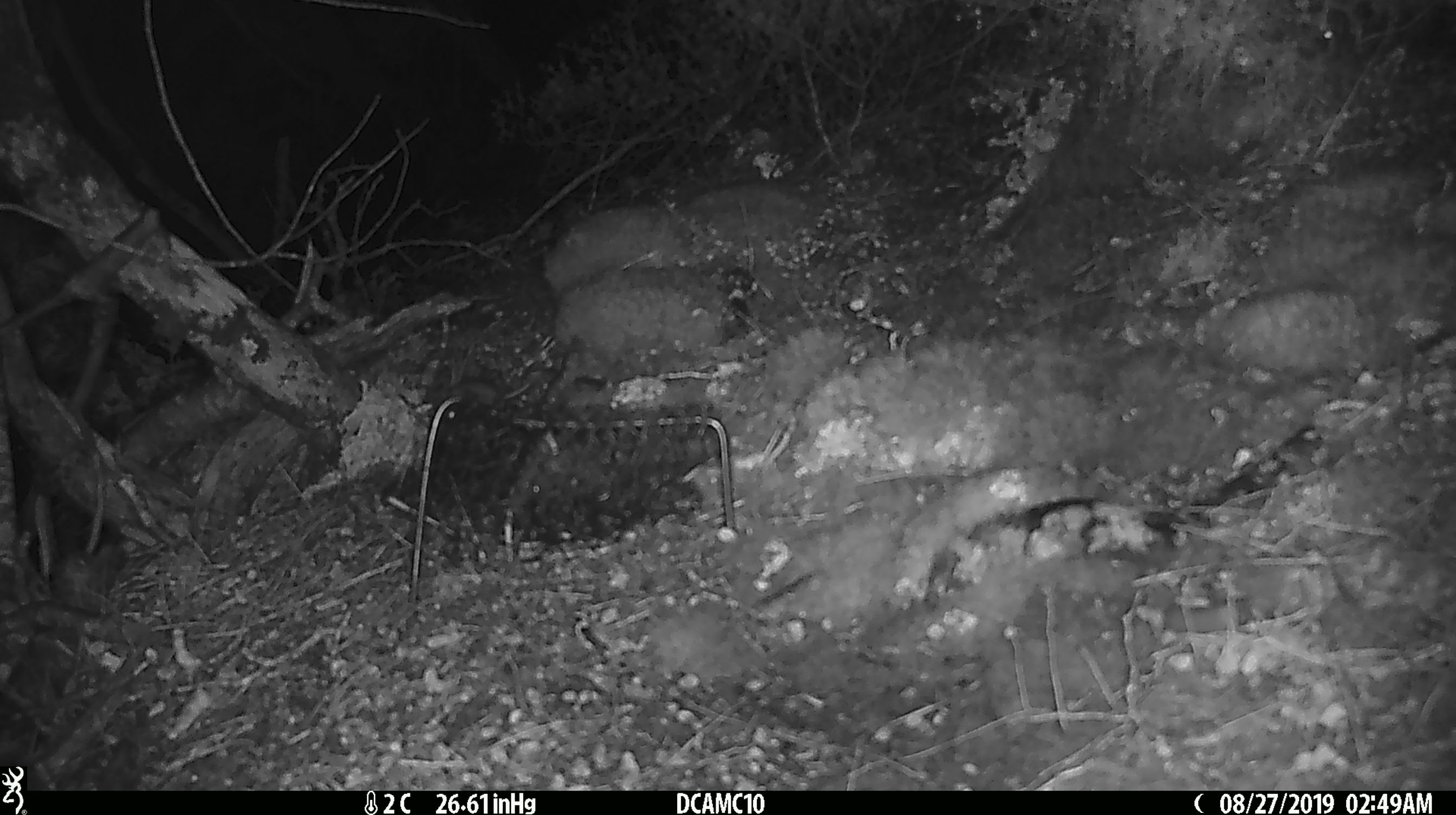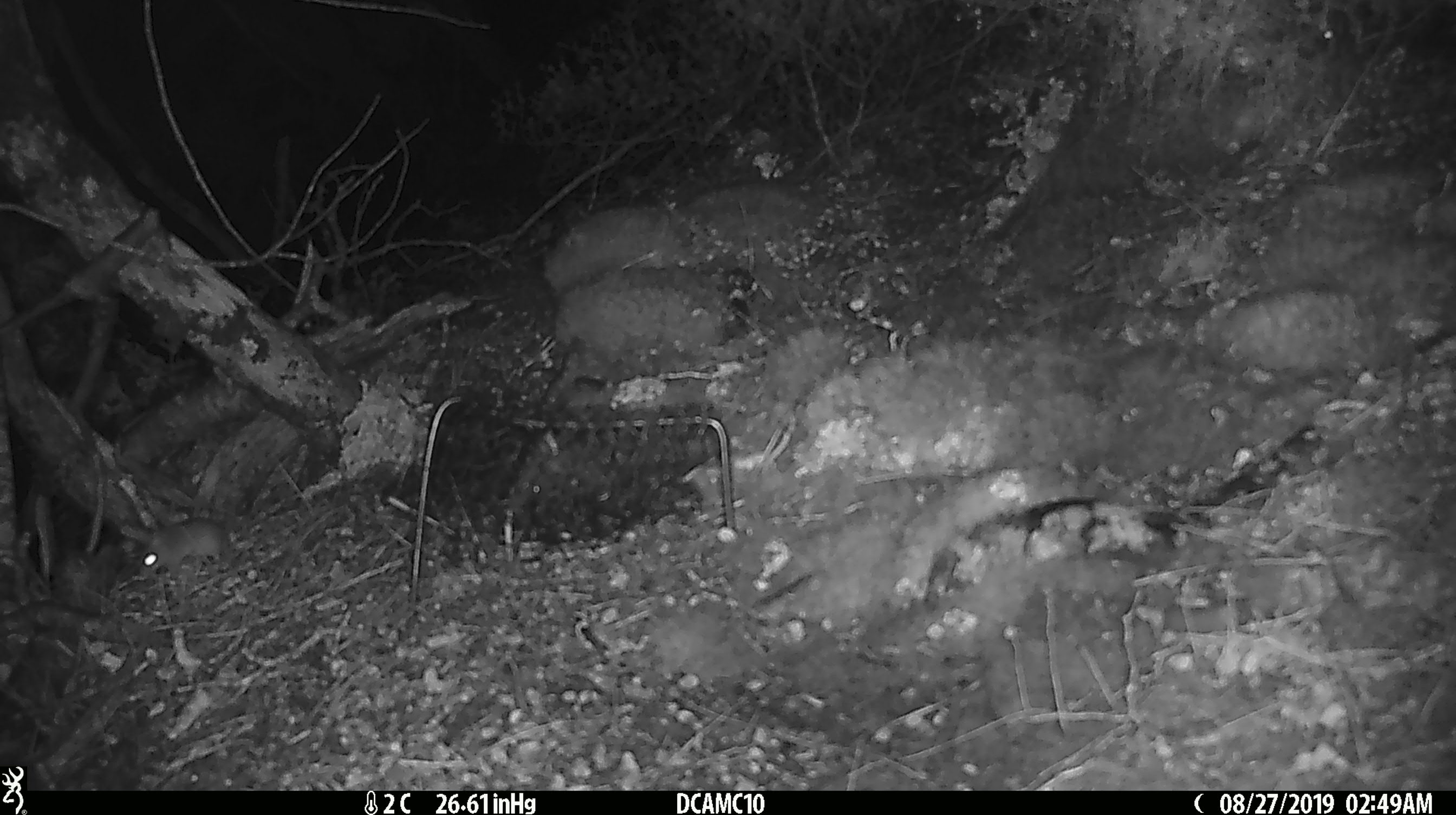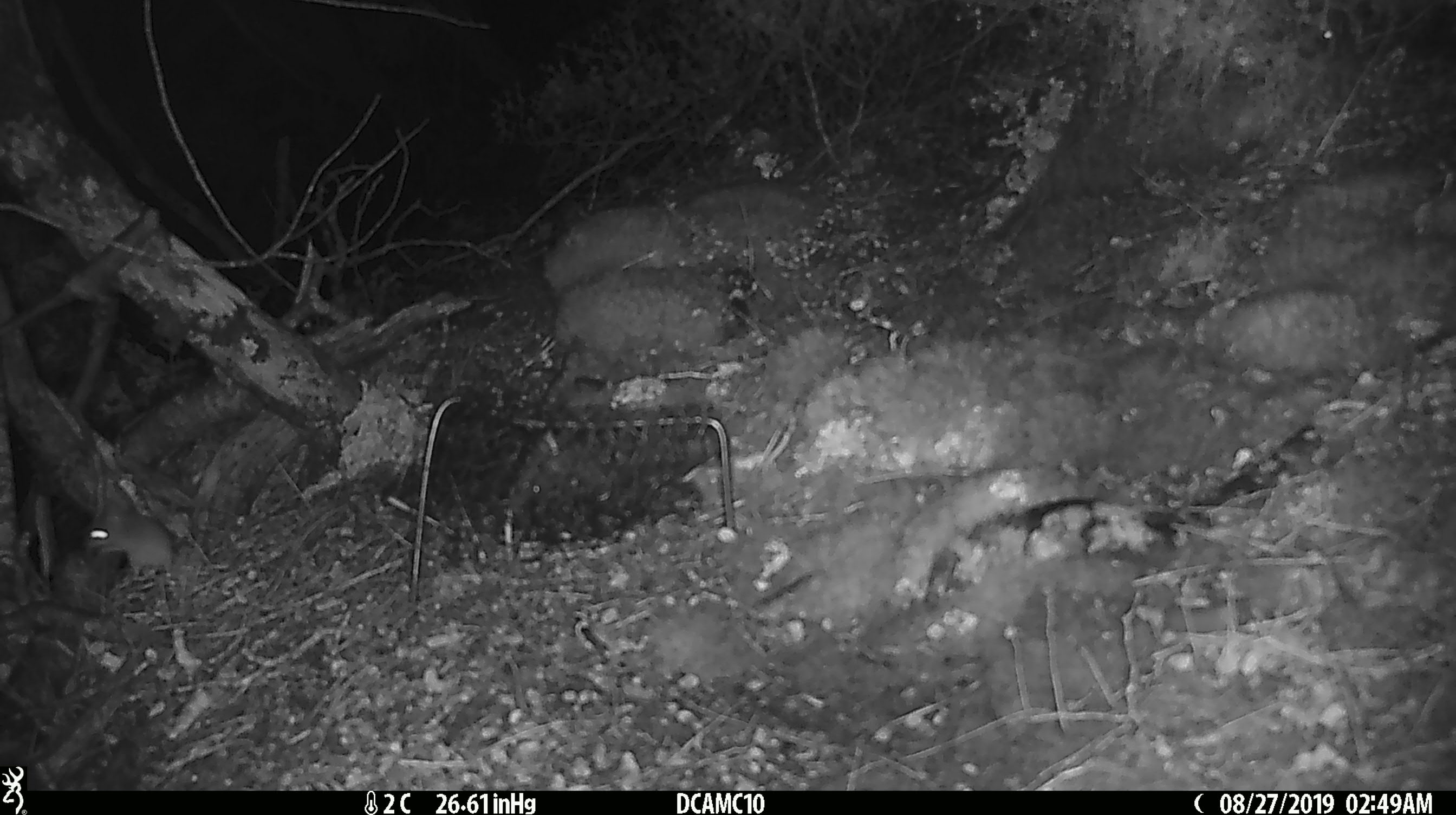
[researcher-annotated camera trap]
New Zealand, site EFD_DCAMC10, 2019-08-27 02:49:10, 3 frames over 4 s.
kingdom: Animalia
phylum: Chordata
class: Mammalia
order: Rodentia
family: Muridae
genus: Mus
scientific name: Mus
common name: mouse